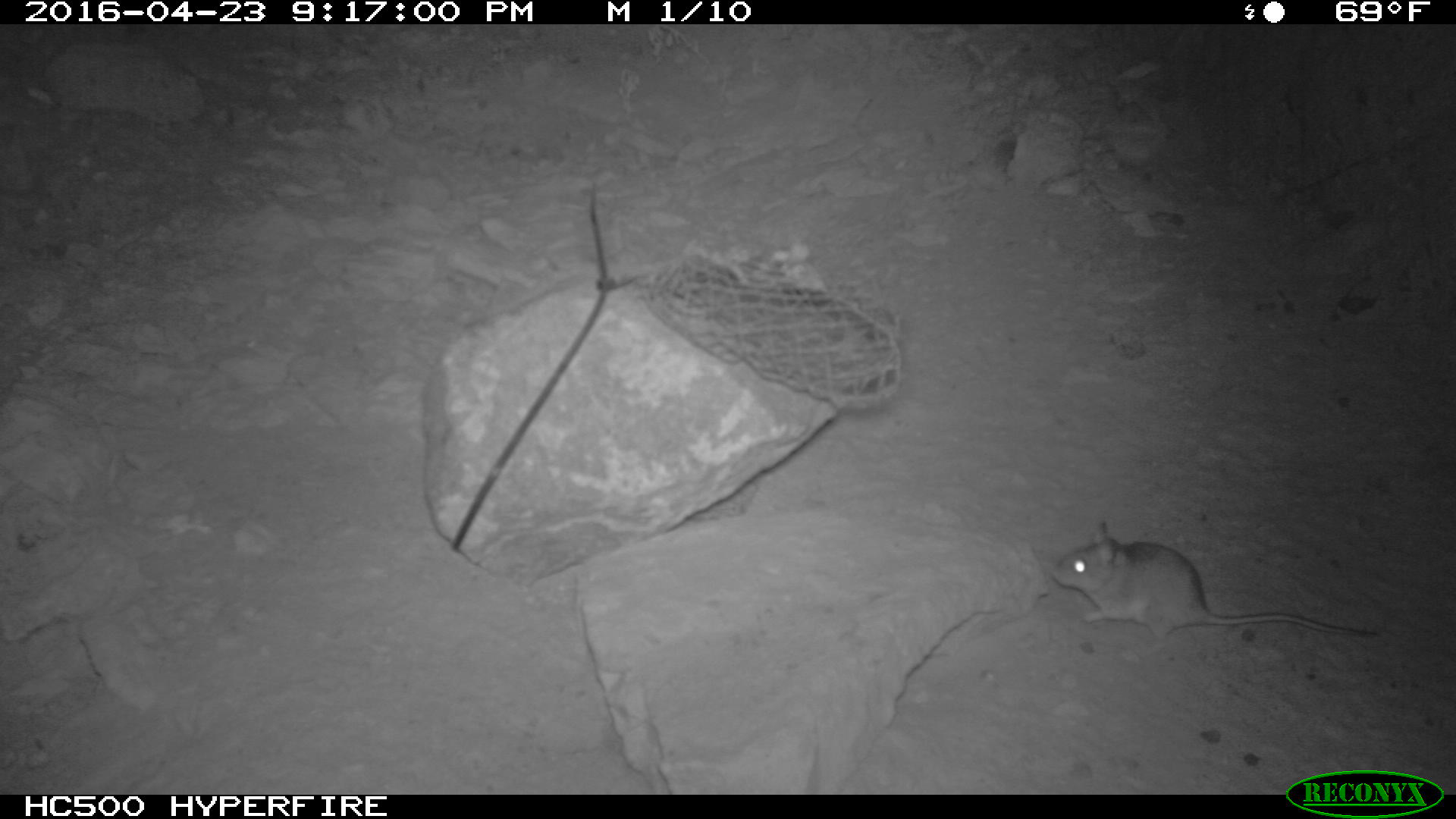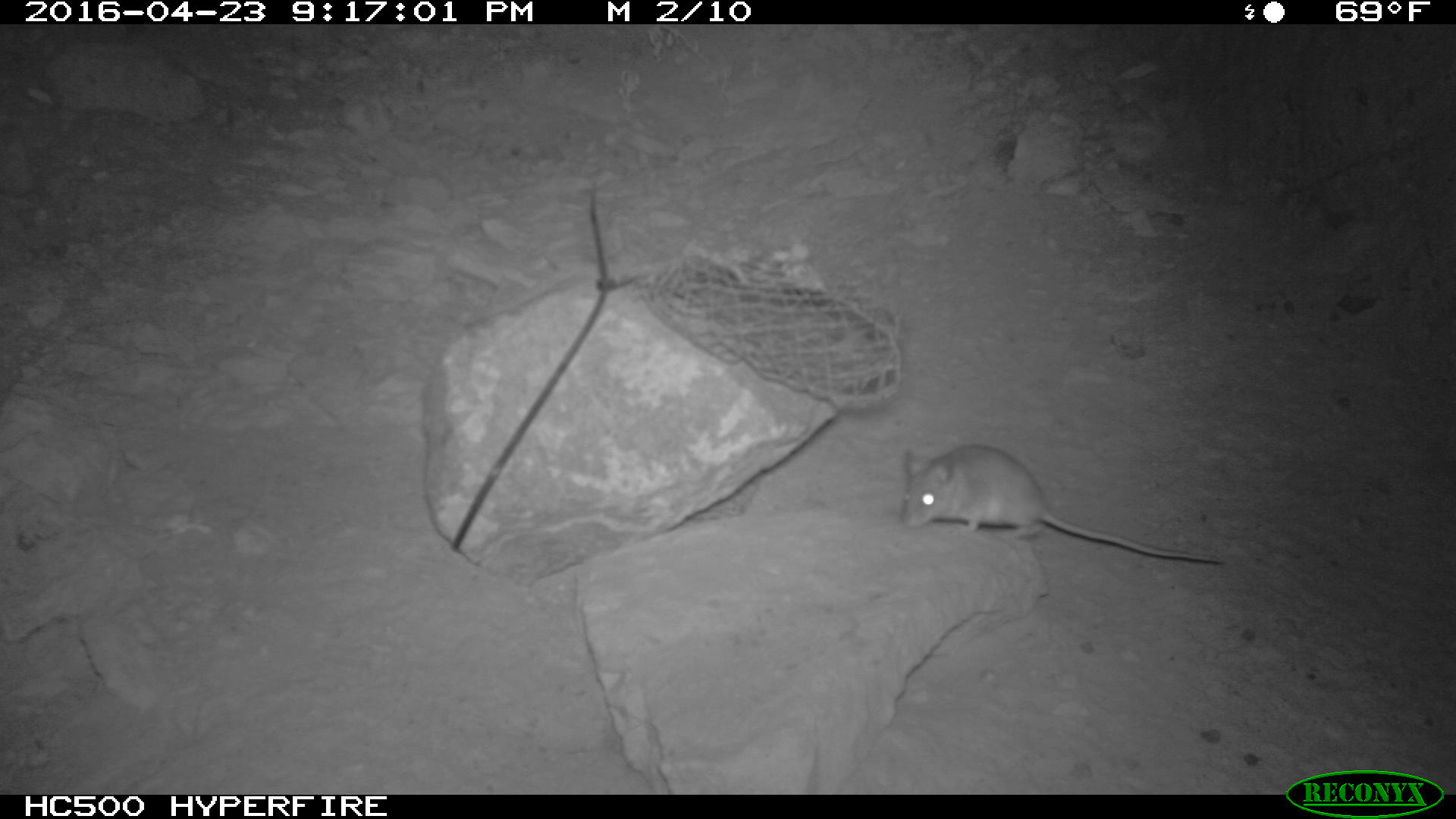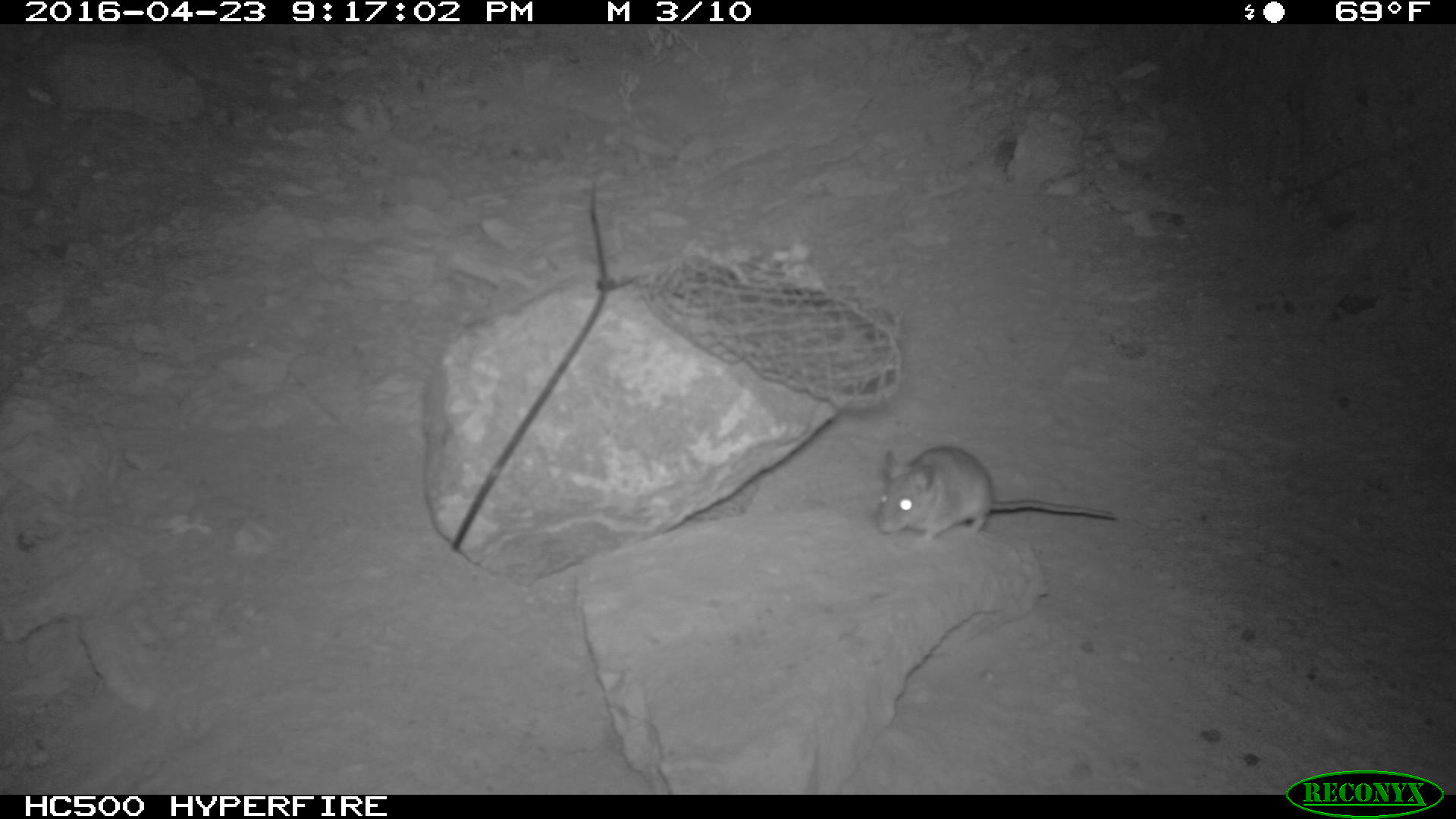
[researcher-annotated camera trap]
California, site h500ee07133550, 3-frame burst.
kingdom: Animalia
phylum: Chordata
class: Mammalia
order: Rodentia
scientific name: Rodentia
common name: rodent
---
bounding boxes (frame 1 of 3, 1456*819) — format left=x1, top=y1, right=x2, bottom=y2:
rodent: left=1050, top=521, right=1379, bottom=657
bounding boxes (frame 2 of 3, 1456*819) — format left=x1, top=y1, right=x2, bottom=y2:
rodent: left=902, top=444, right=1225, bottom=564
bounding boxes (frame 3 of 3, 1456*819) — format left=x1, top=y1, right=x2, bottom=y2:
rodent: left=876, top=445, right=1117, bottom=544